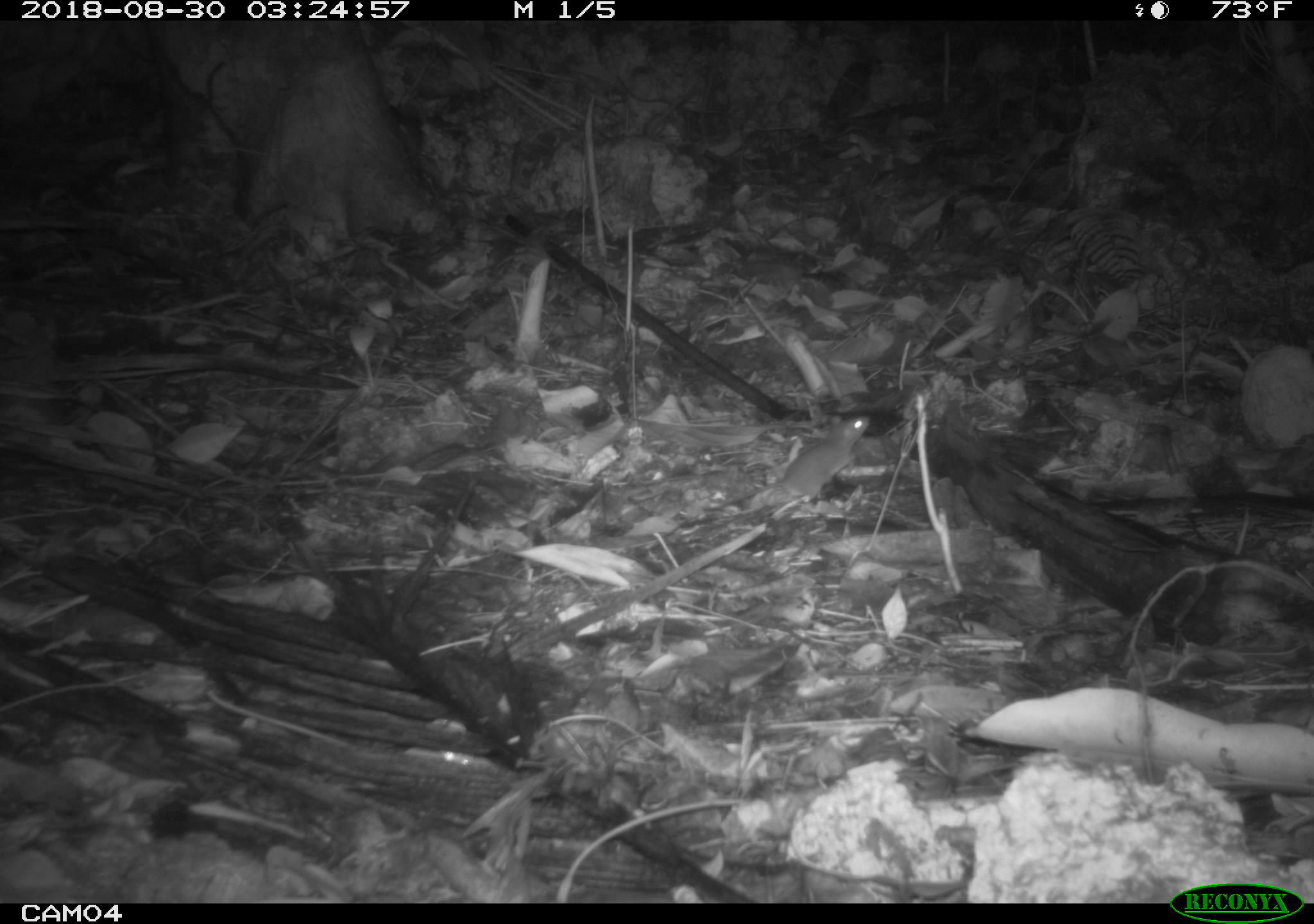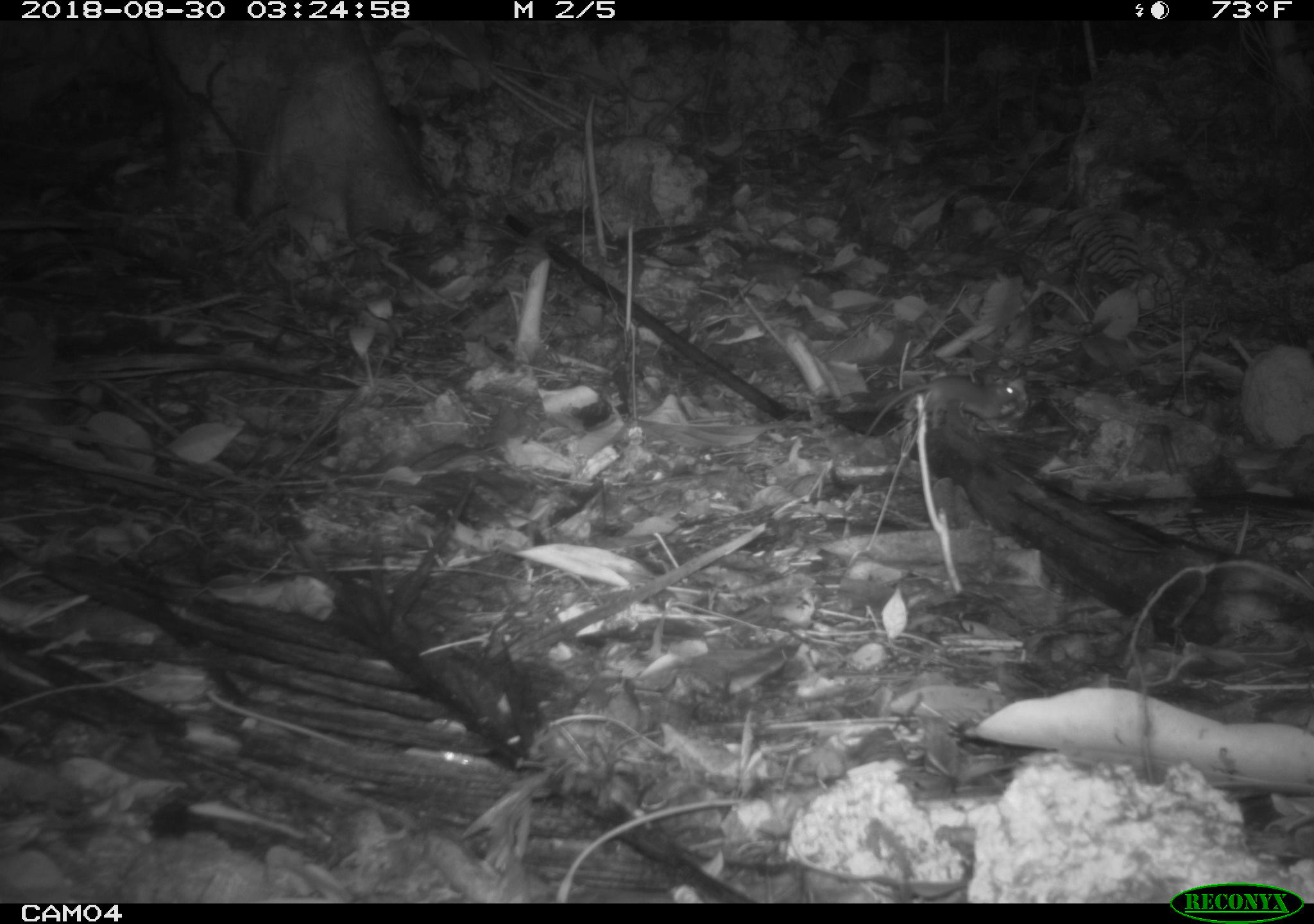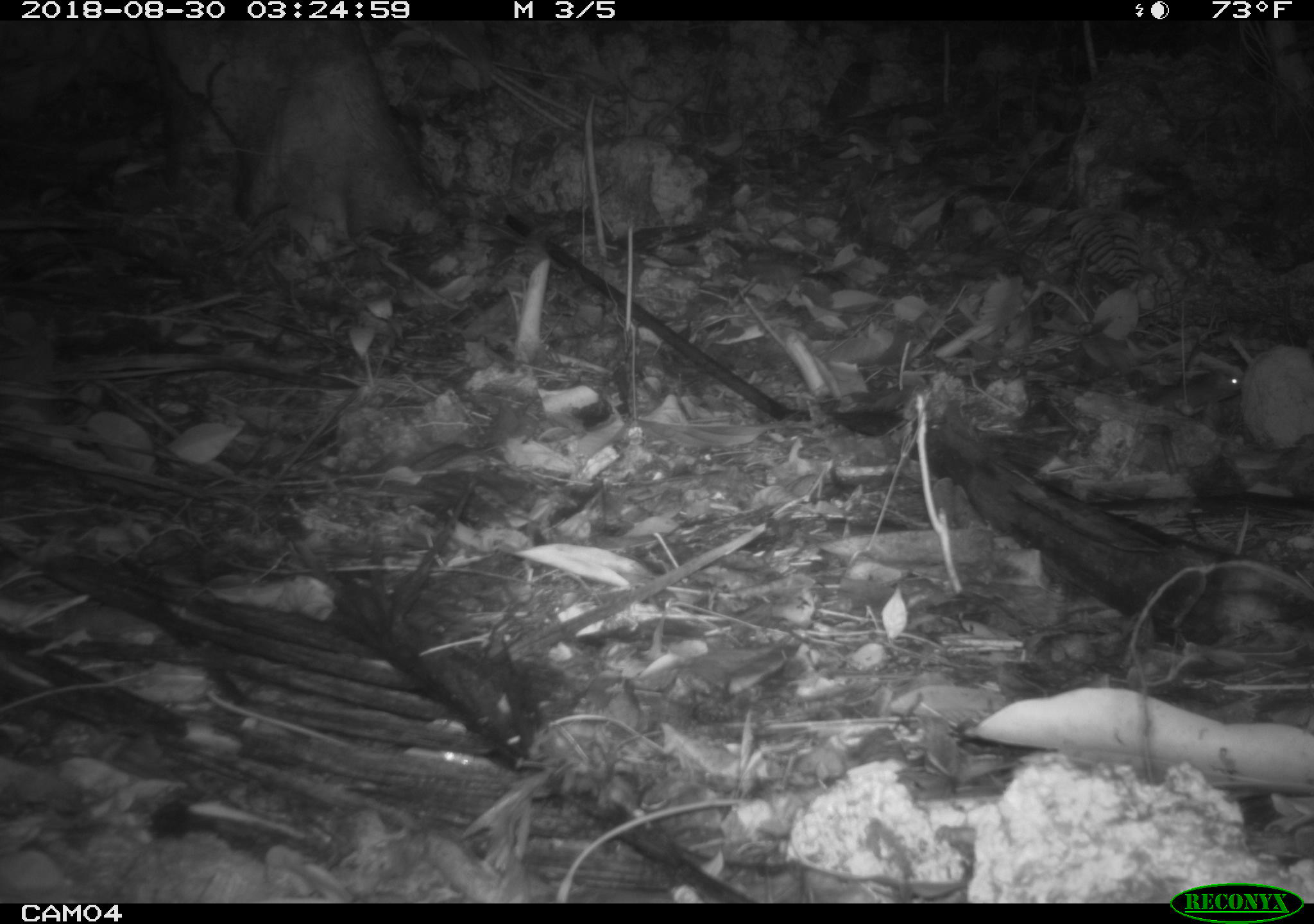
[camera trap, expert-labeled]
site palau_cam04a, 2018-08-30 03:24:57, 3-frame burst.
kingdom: Animalia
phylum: Chordata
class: Mammalia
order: Rodentia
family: Muridae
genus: Rattus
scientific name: Rattus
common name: rat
Rat (Rattus).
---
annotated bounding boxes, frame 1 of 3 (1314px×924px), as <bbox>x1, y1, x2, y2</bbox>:
rat: <bbox>698, 409, 874, 531</bbox>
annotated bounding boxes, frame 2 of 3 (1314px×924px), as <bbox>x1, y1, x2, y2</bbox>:
rat: <bbox>825, 367, 1023, 436</bbox>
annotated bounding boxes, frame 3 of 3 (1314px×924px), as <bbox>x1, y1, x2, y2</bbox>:
rat: <bbox>1121, 355, 1248, 413</bbox>